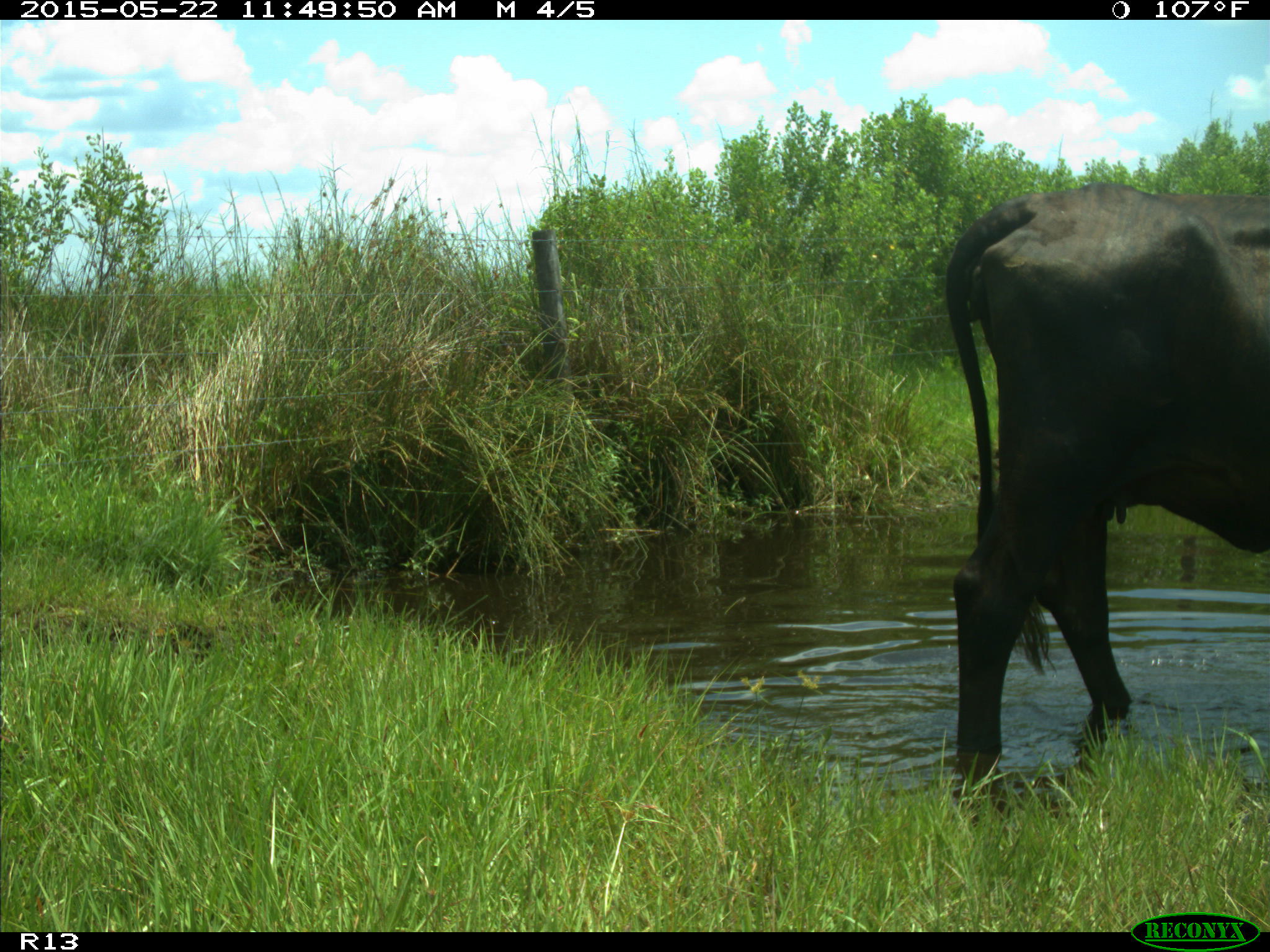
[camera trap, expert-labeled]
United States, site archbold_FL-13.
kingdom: Animalia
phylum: Chordata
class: Mammalia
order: Artiodactyla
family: Bovidae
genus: Bos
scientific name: Bos taurus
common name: domestic cow